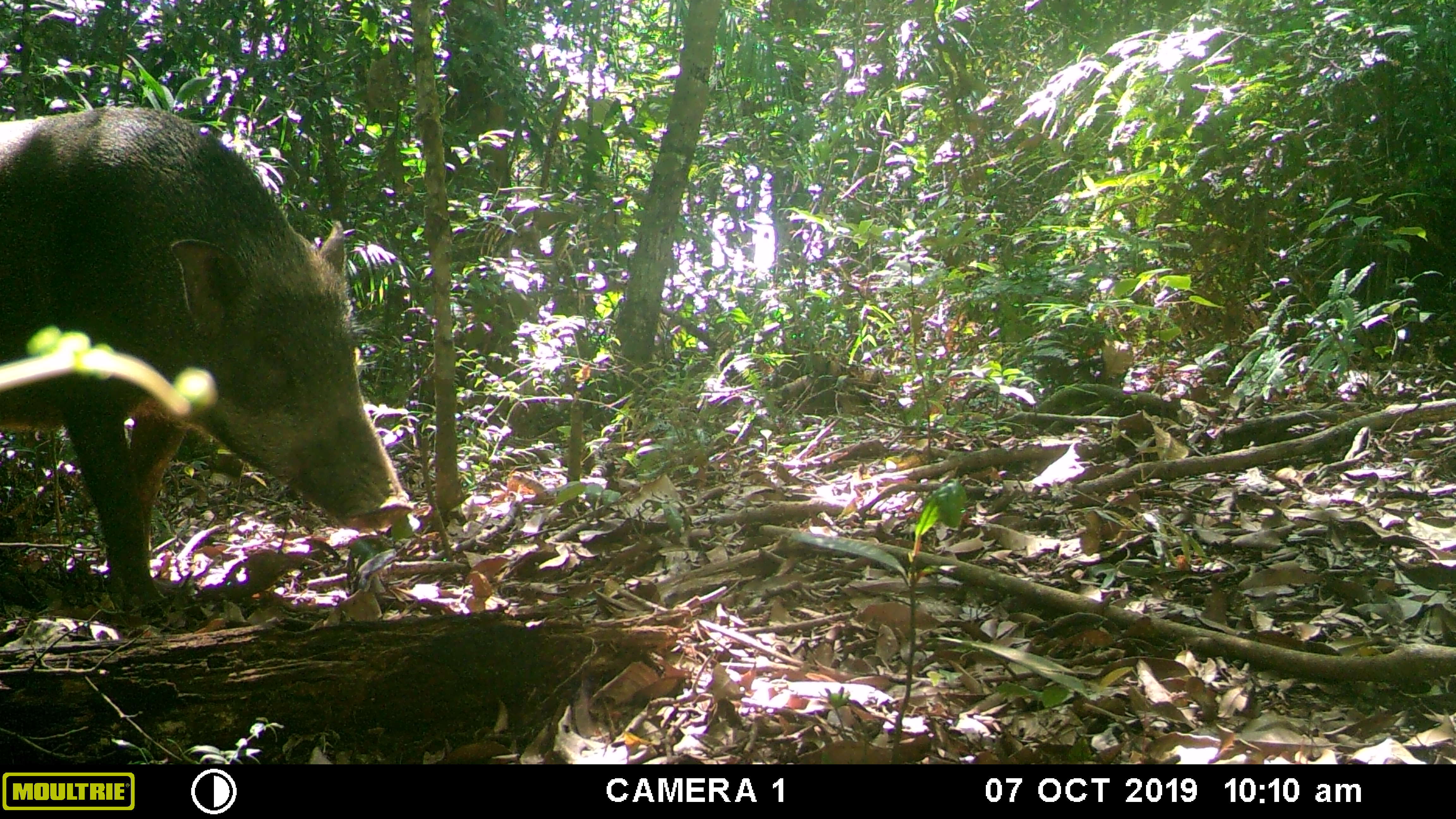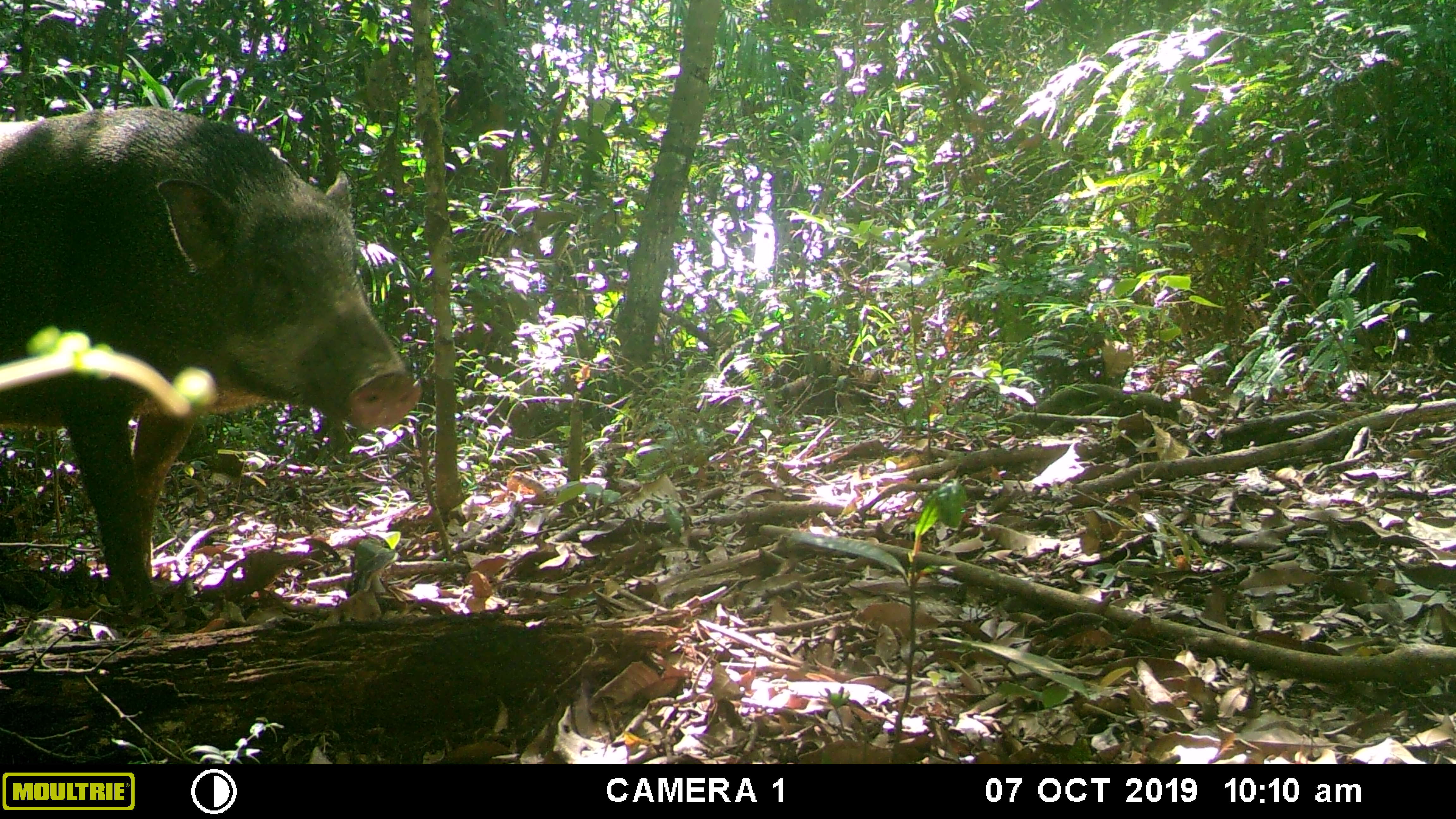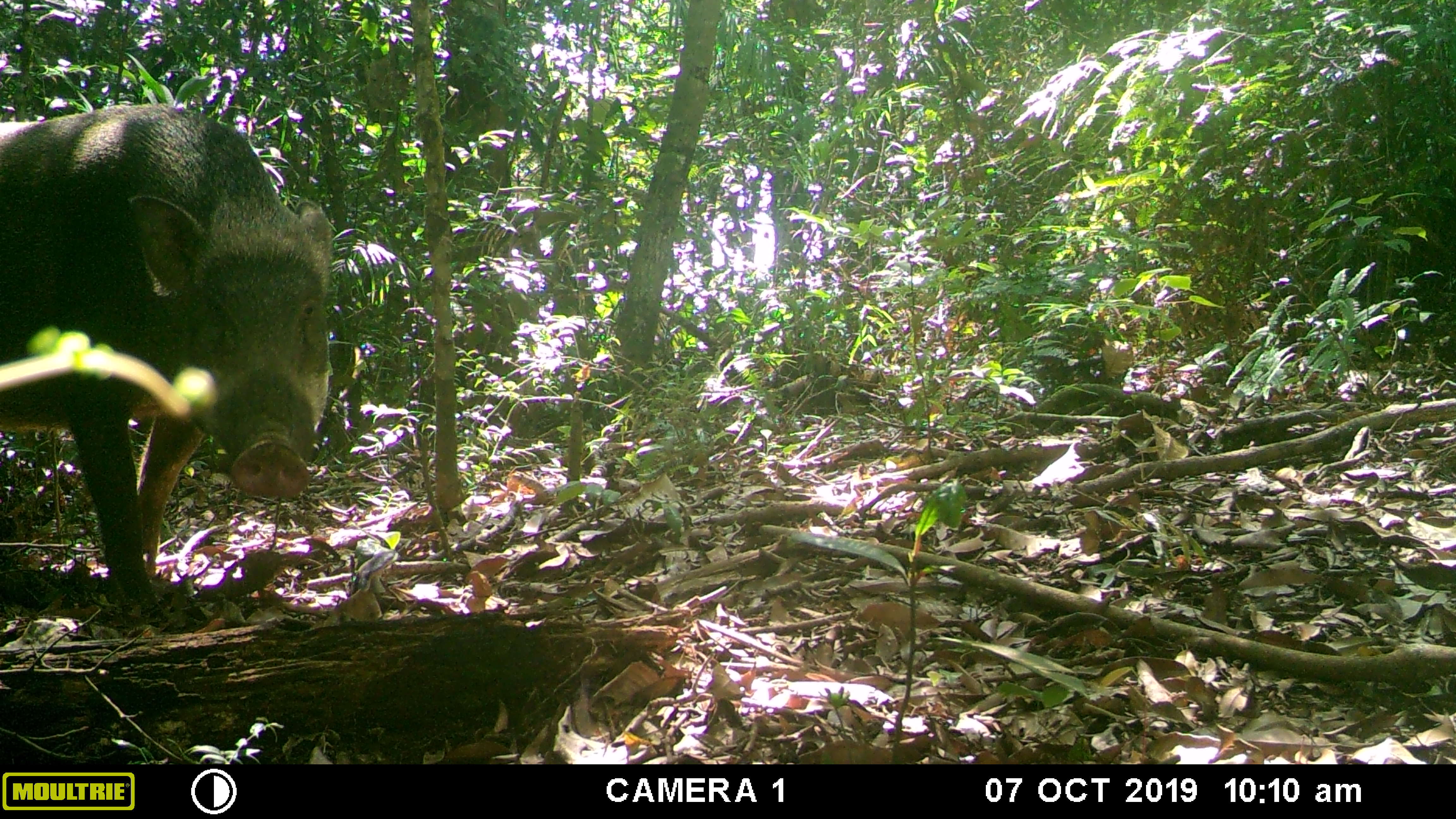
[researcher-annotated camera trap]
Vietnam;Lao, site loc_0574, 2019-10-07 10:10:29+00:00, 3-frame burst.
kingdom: Animalia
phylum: Chordata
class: Mammalia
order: Artiodactyla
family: Suidae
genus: Sus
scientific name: Sus scrofa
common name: eurasian wild pig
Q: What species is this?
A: Eurasian wild pig (Sus scrofa).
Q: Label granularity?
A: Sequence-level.